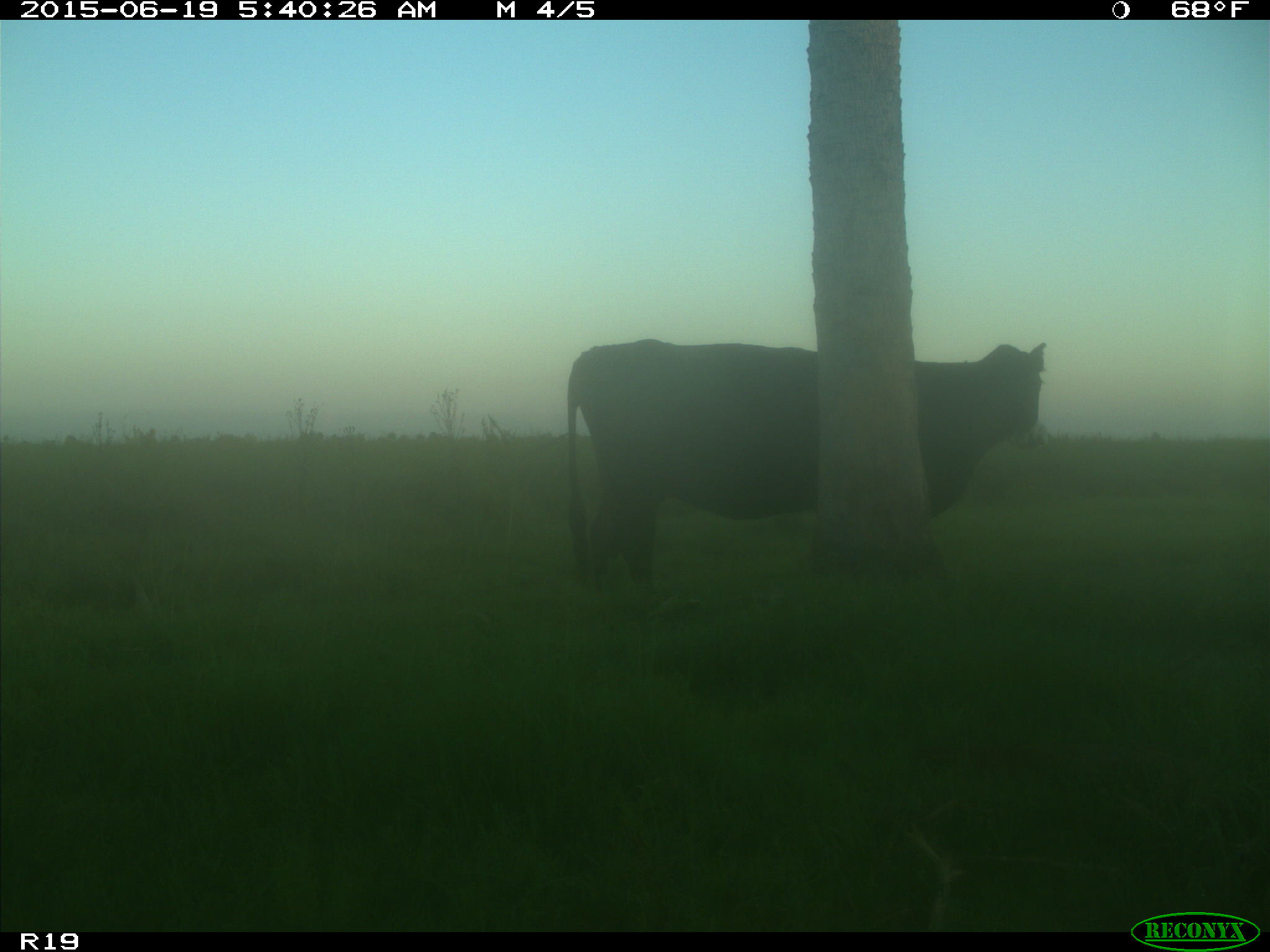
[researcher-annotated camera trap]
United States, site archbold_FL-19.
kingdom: Animalia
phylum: Chordata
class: Mammalia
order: Artiodactyla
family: Bovidae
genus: Bos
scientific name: Bos taurus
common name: domestic cow